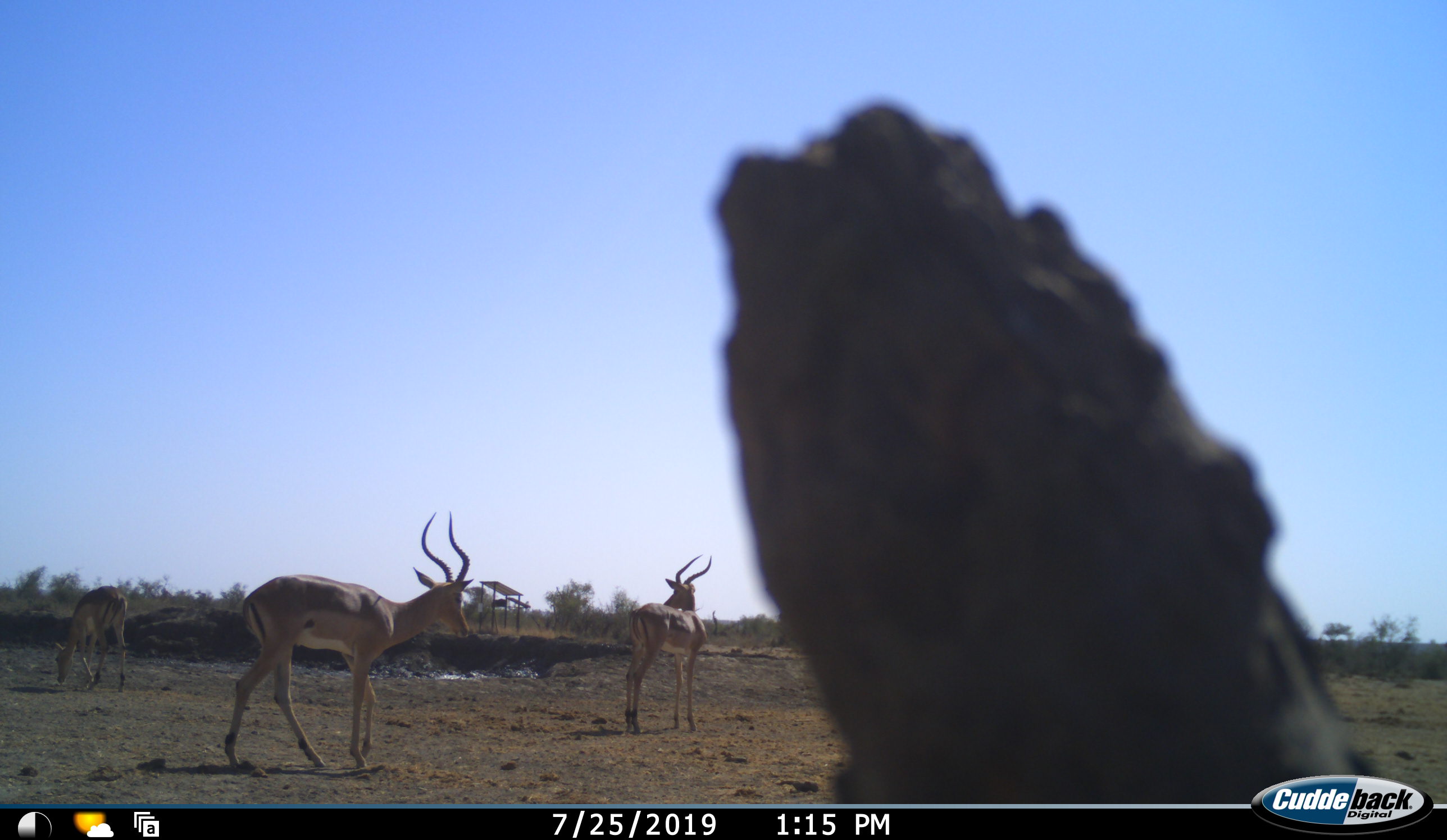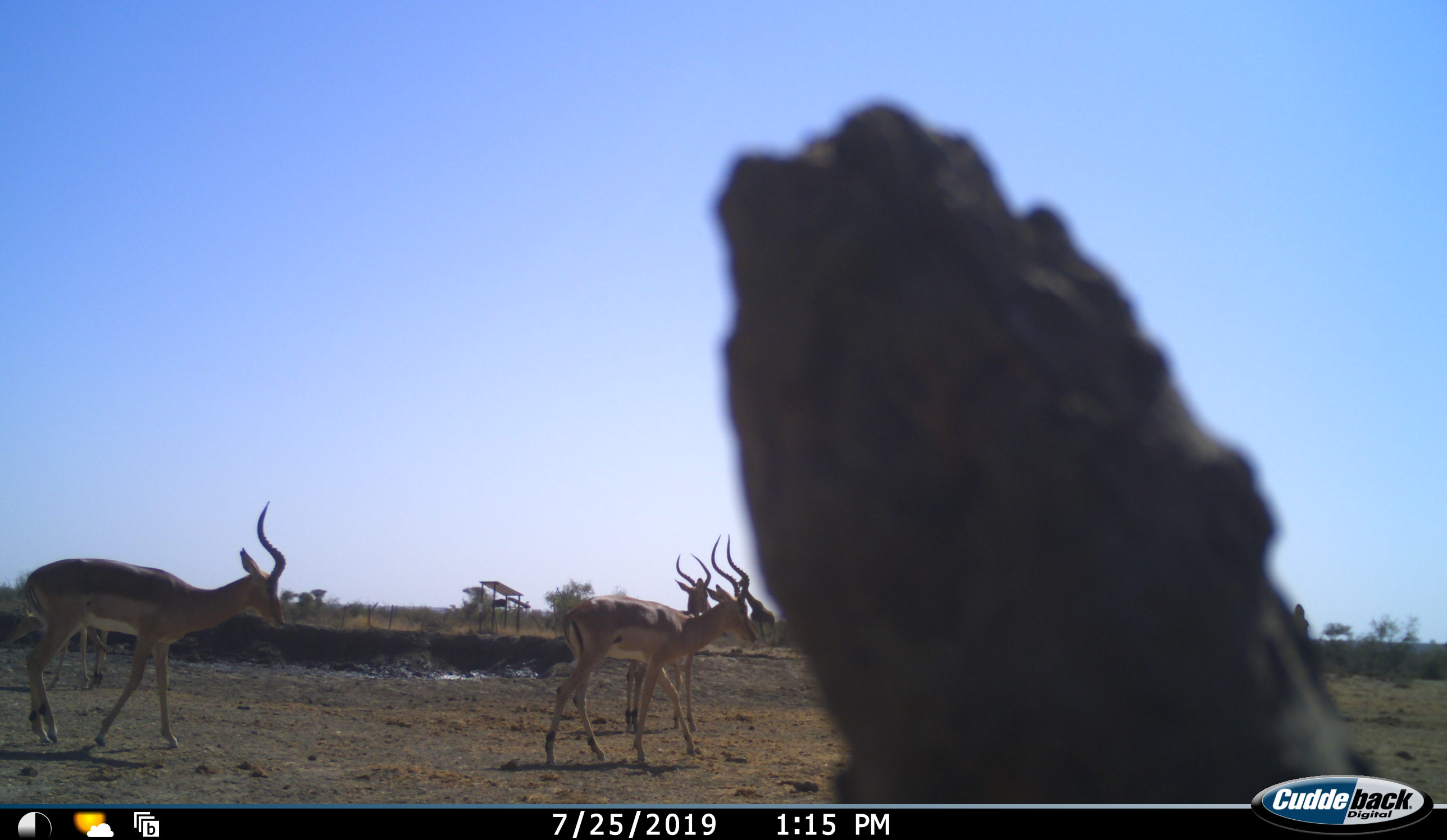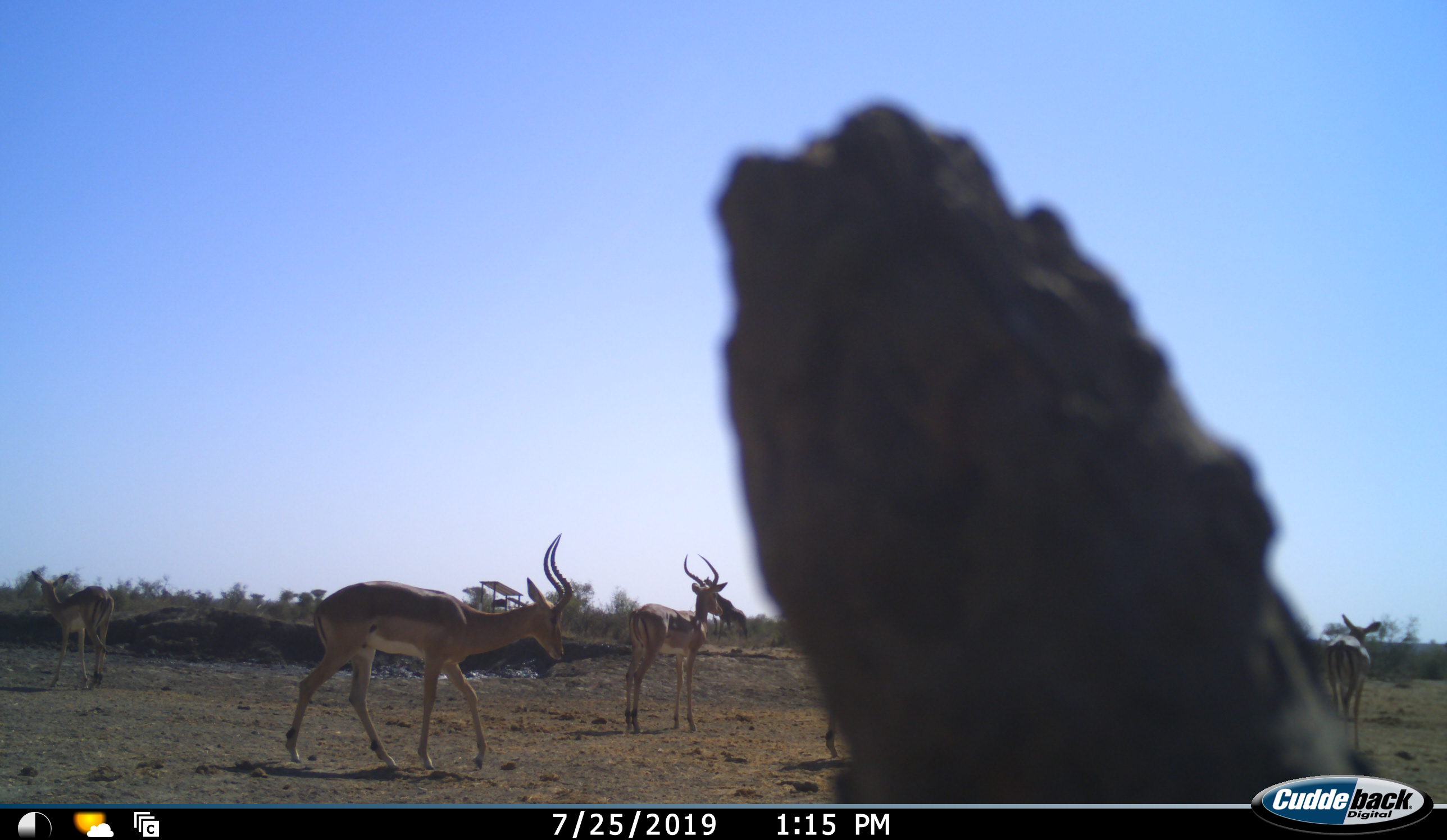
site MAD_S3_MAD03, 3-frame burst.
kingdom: Animalia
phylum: Chordata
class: Mammalia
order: Artiodactyla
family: Bovidae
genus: Aepyceros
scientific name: Aepyceros melampus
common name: impala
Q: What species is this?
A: Impala (Aepyceros melampus).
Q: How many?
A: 5.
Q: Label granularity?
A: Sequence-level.